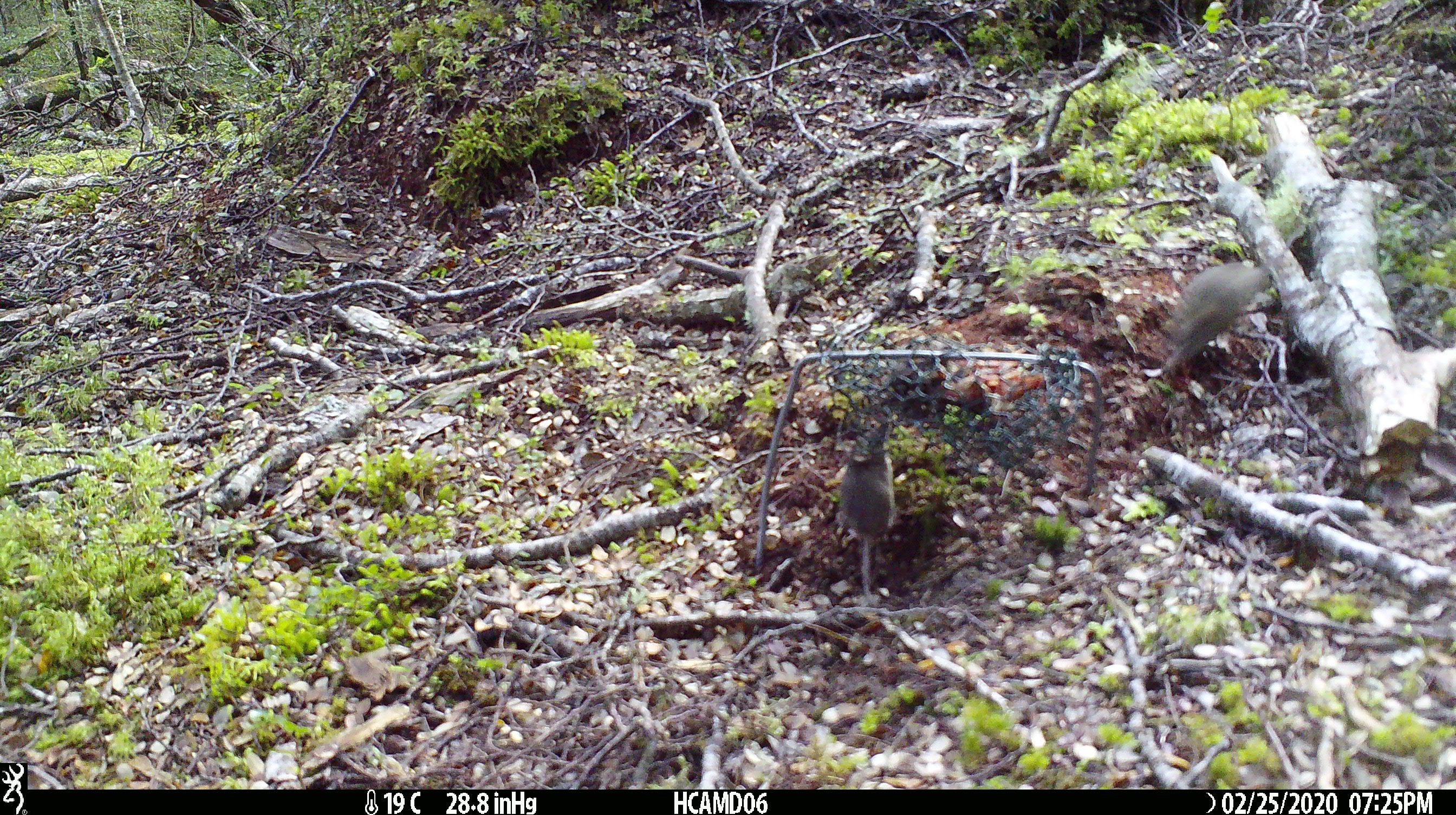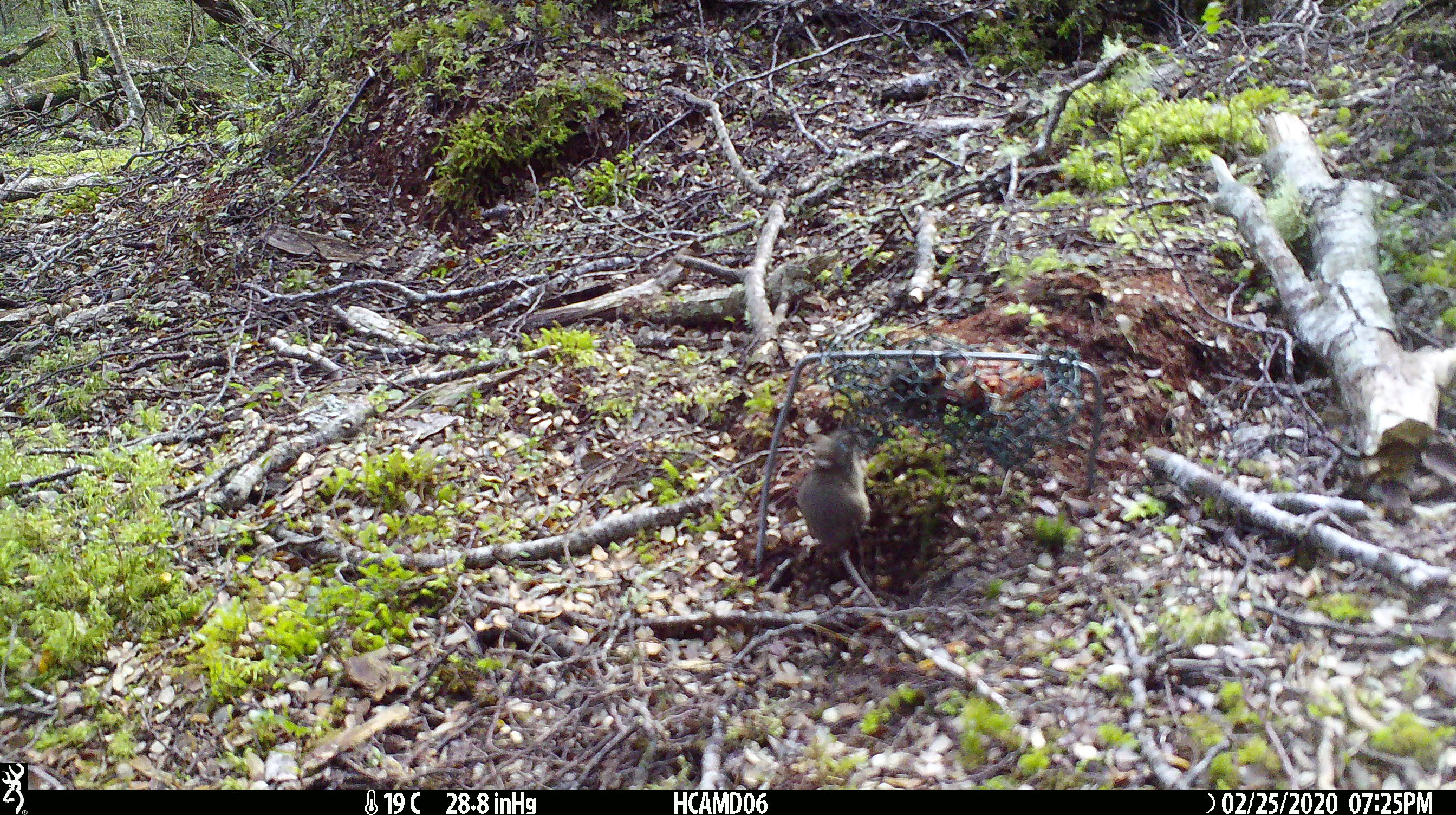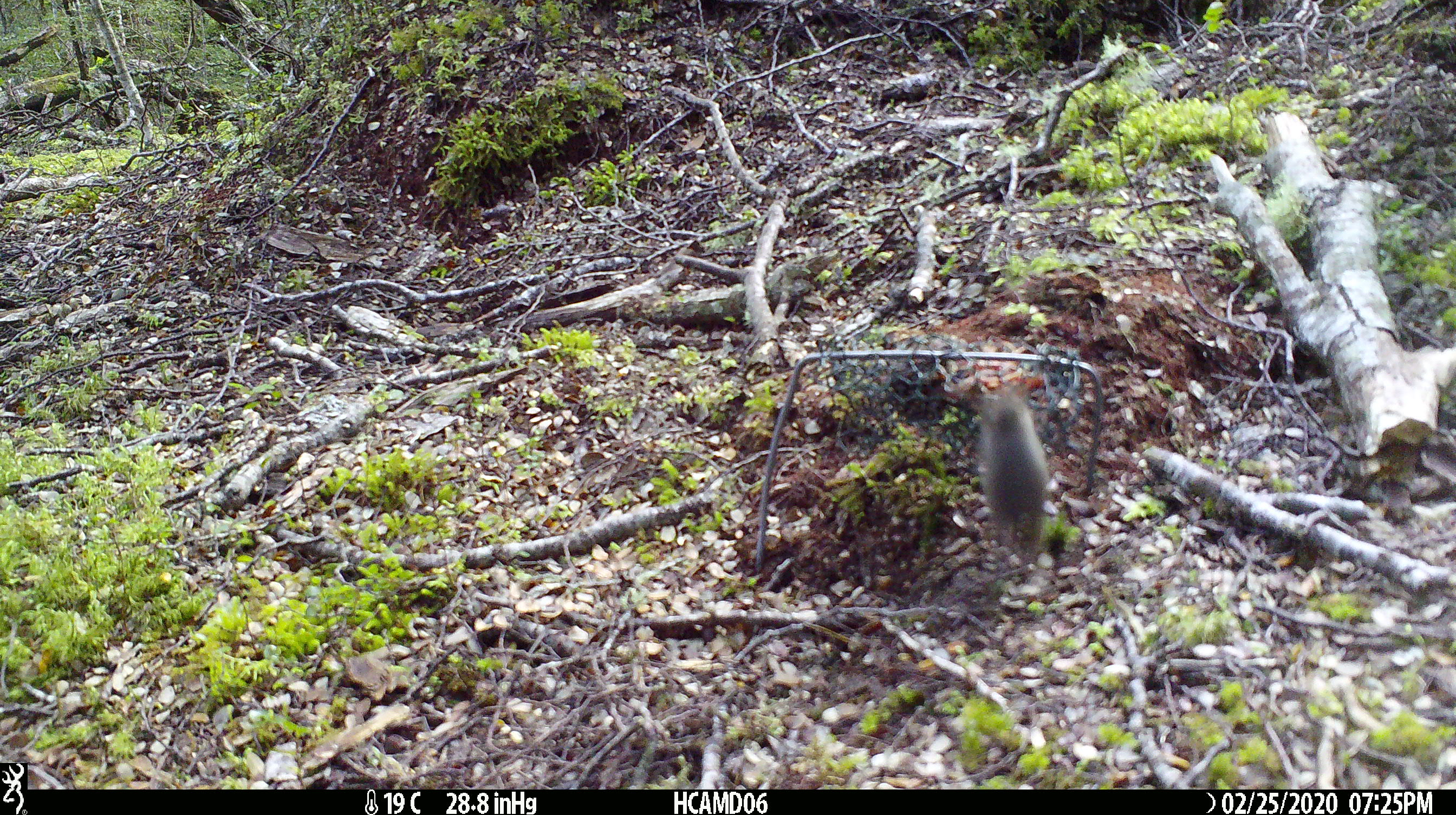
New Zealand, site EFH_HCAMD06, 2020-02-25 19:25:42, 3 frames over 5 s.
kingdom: Animalia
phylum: Chordata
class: Mammalia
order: Rodentia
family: Muridae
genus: Mus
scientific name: Mus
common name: mouse